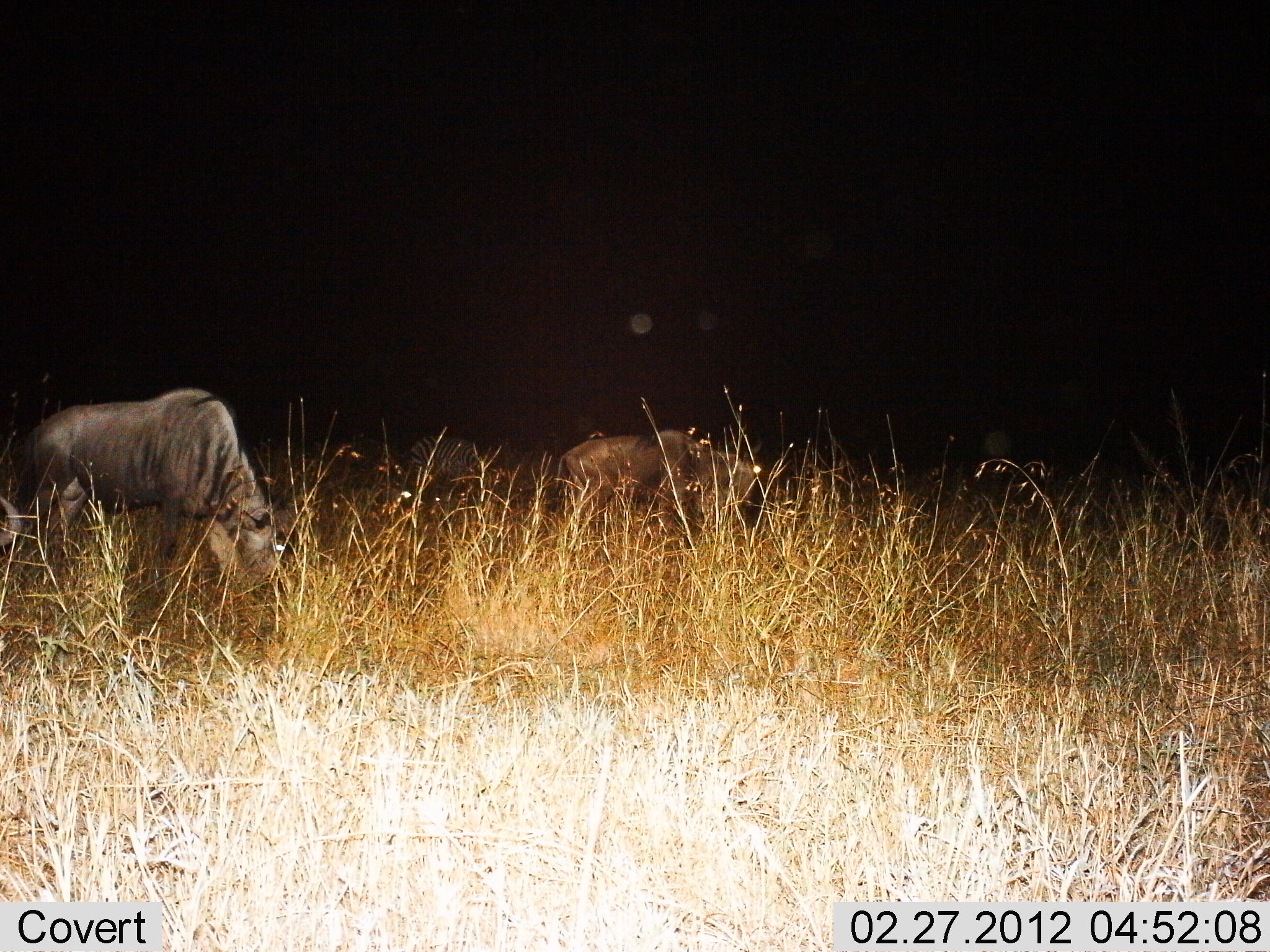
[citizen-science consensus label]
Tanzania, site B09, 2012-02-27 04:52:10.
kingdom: Animalia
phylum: Chordata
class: Mammalia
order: Artiodactyla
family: Bovidae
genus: Connochaetes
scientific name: Connochaetes taurinus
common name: blue wildebeest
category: wildebeest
Wildebeest (blue wildebeest) (Connochaetes taurinus), count 2. Behavior (volunteer vote fractions): standing 31%, resting 0%, moving 12%, interacting 0%. Young present (vote fraction): 0%. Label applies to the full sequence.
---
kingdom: Animalia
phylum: Chordata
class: Mammalia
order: Perissodactyla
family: Equidae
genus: Equus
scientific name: Equus quagga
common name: plains zebra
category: zebra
Zebra (plains zebra) (Equus quagga), count 1. Behavior (volunteer vote fractions): standing 33%, resting 0%, moving 0%, interacting 0%. Young present (vote fraction): 0%. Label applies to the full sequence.